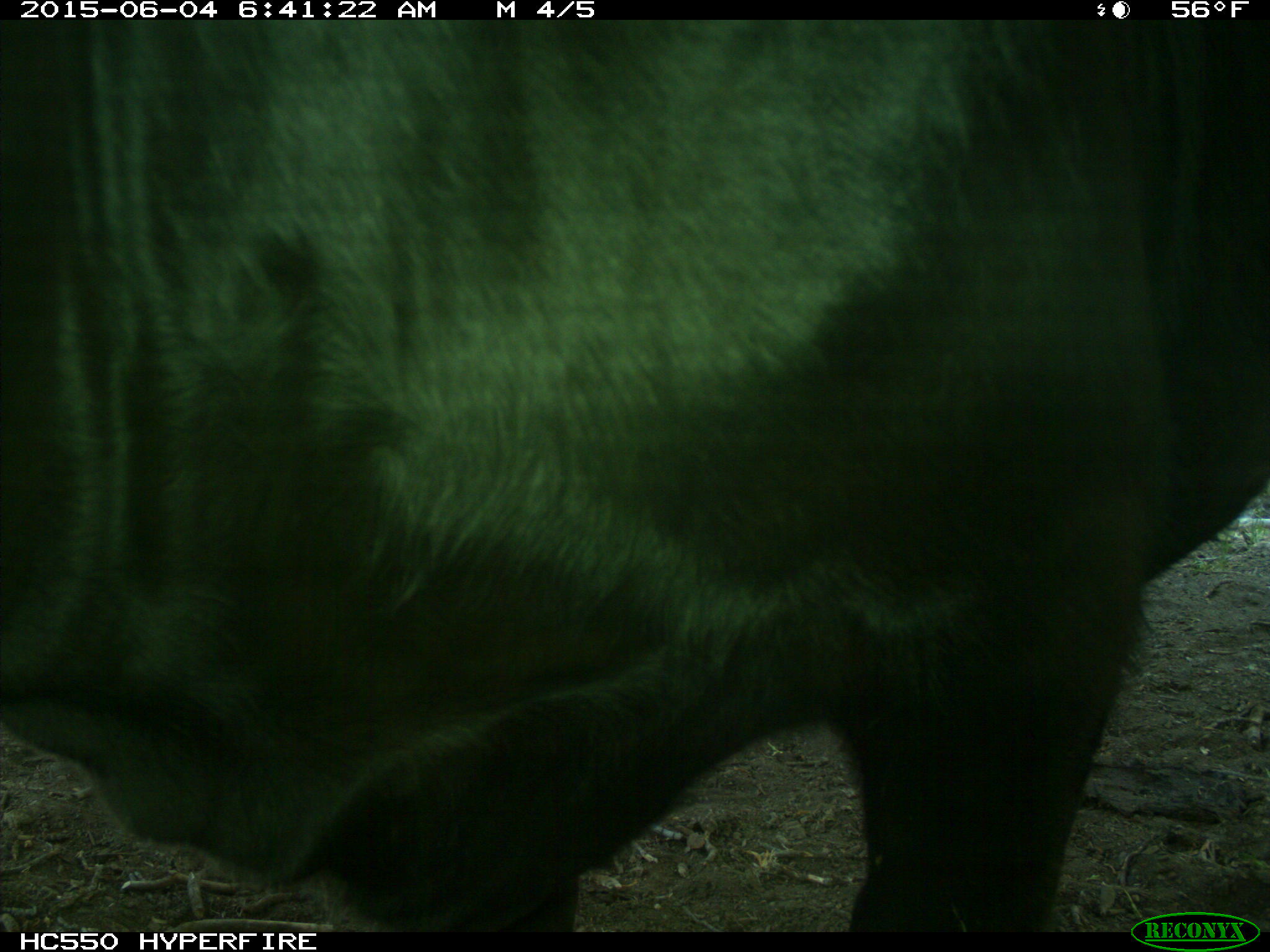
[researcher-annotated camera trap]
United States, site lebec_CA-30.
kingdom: Animalia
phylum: Chordata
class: Mammalia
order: Artiodactyla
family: Bovidae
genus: Bos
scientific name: Bos taurus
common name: domestic cow